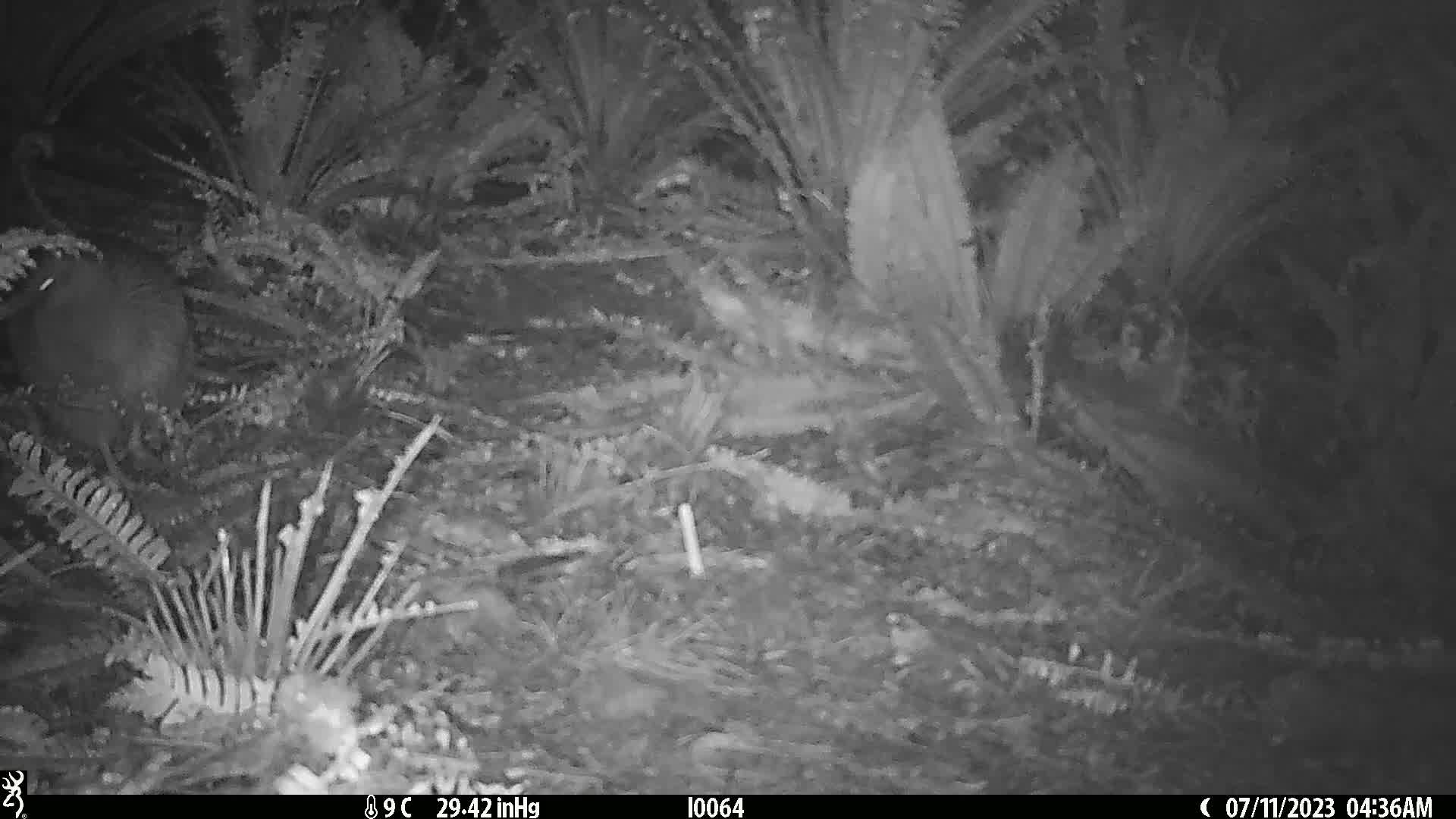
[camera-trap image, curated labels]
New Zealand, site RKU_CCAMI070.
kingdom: Animalia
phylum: Chordata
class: Aves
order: Apterygiformes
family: Apterygidae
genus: Apteryx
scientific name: Apteryx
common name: kiwi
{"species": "kiwi (Apteryx)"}